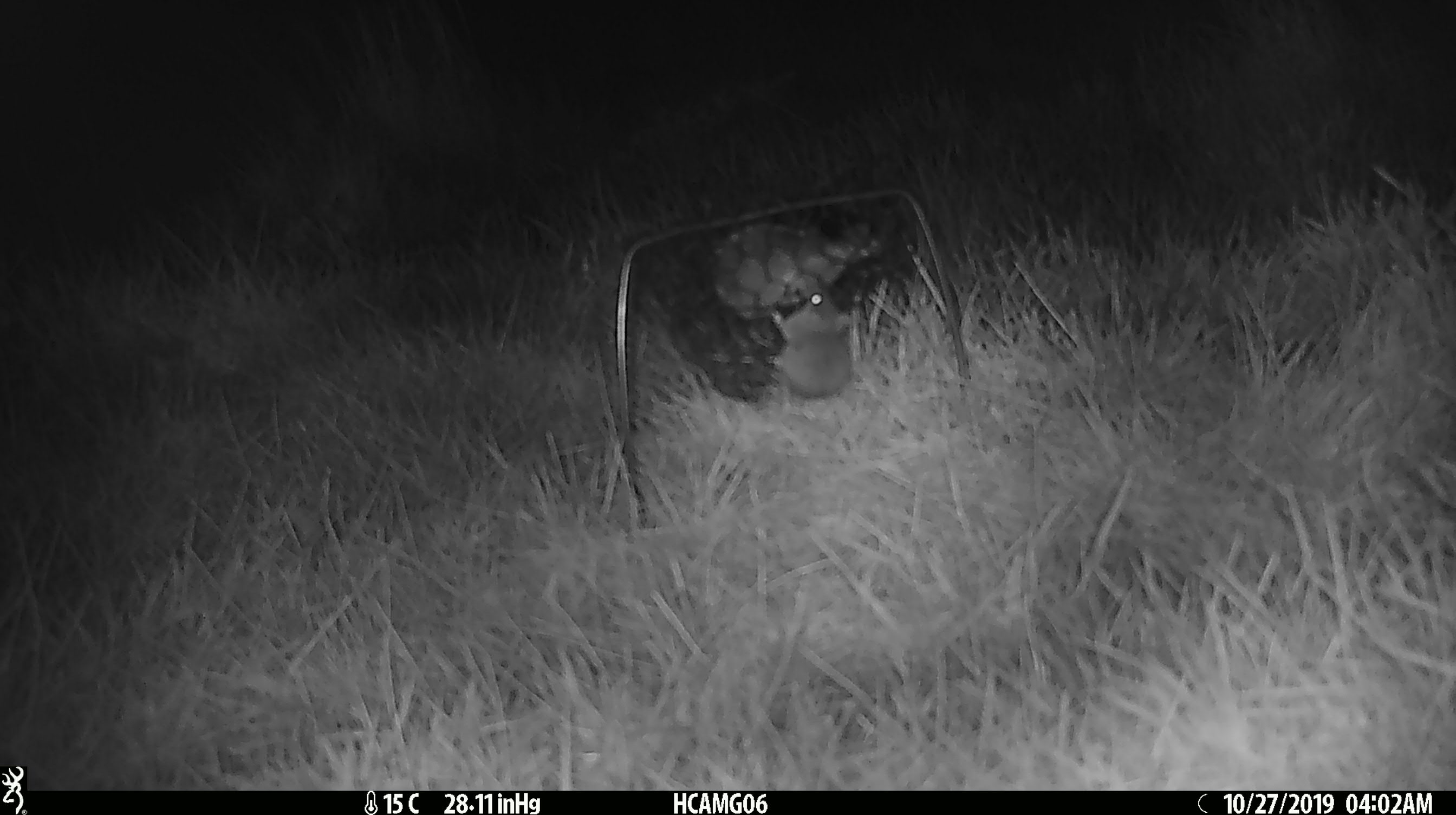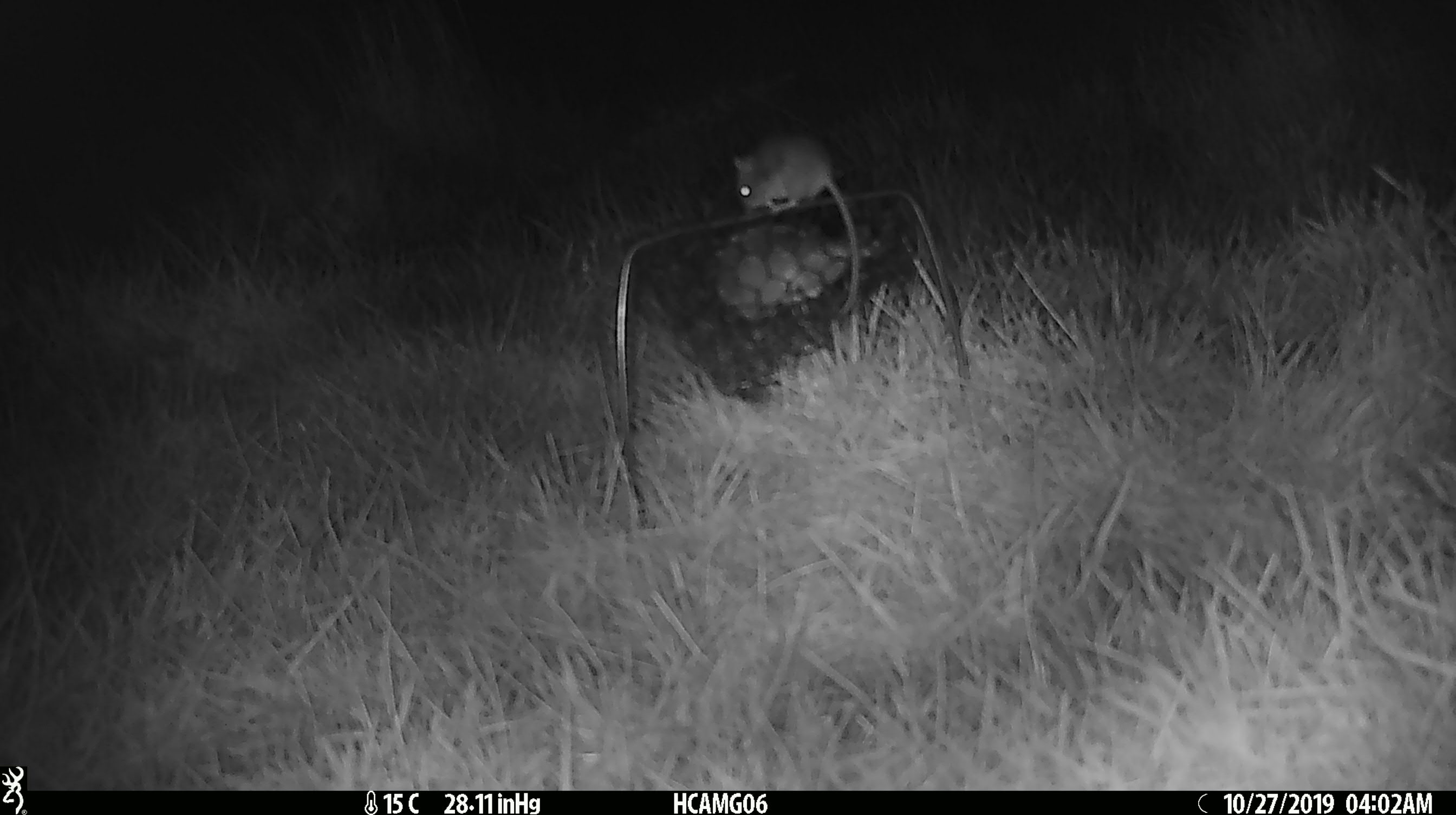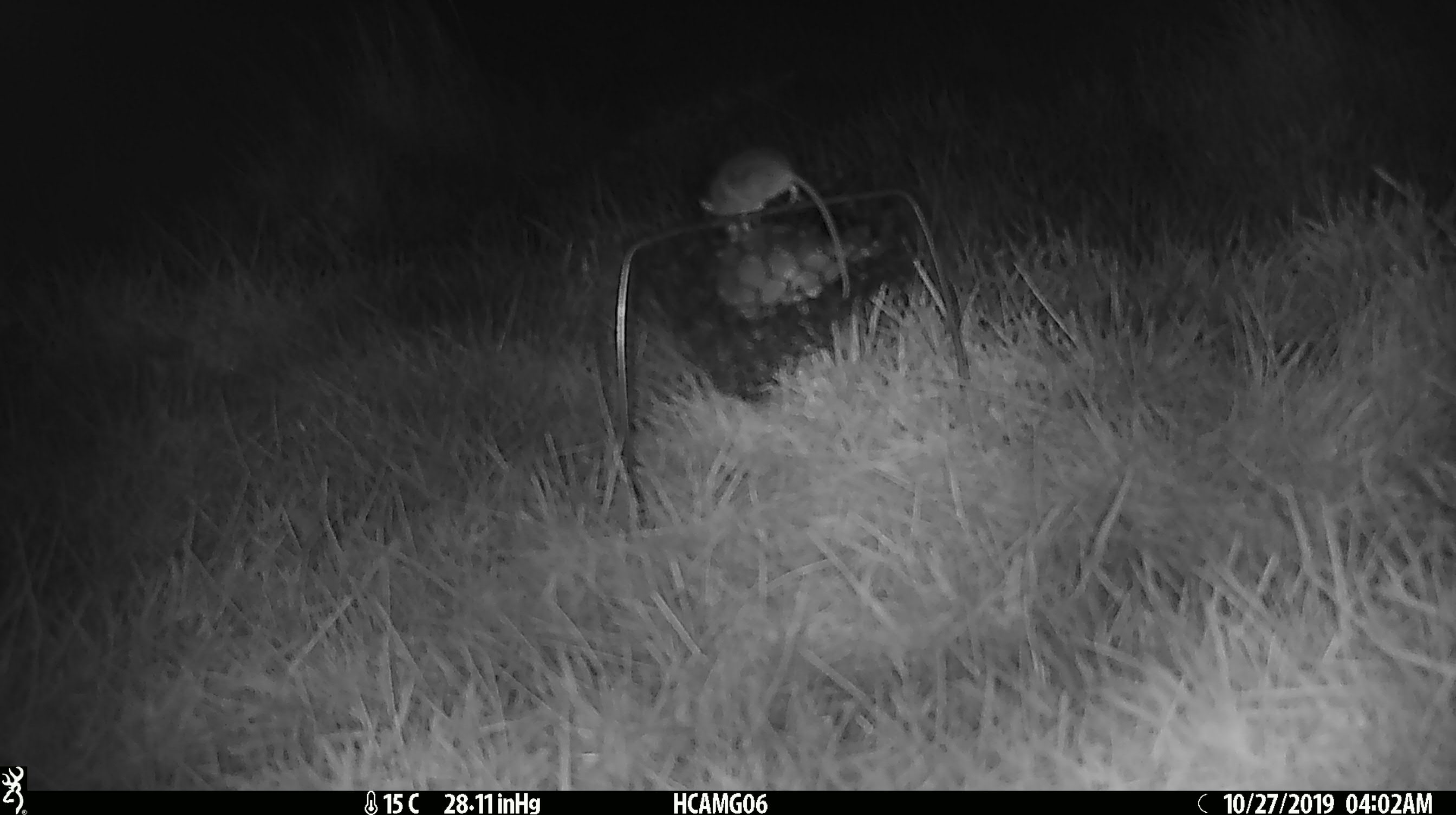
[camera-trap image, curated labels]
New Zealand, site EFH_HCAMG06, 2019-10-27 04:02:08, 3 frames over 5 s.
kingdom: Animalia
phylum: Chordata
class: Mammalia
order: Rodentia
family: Muridae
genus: Mus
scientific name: Mus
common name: mouse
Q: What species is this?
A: Mouse (Mus).